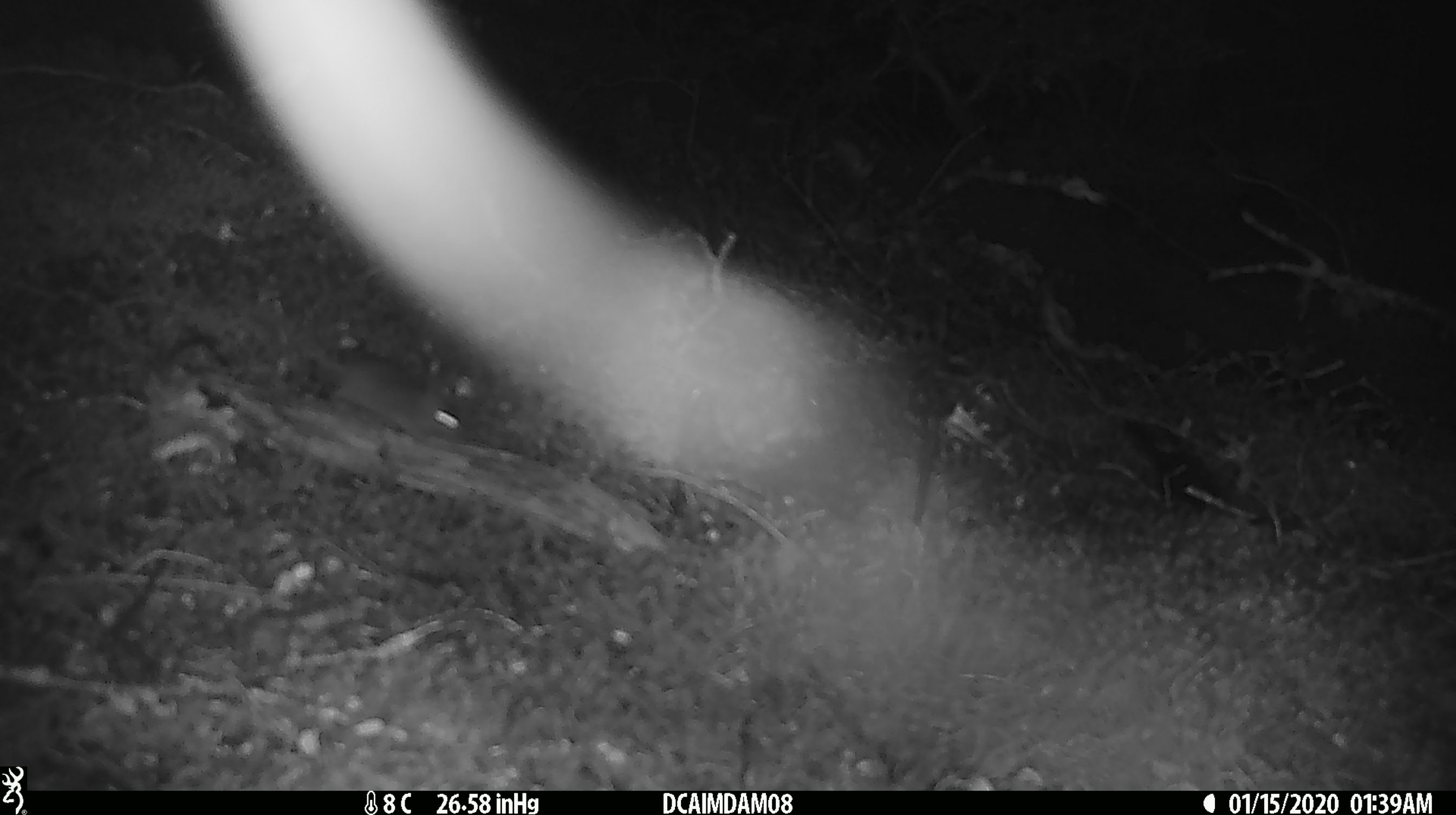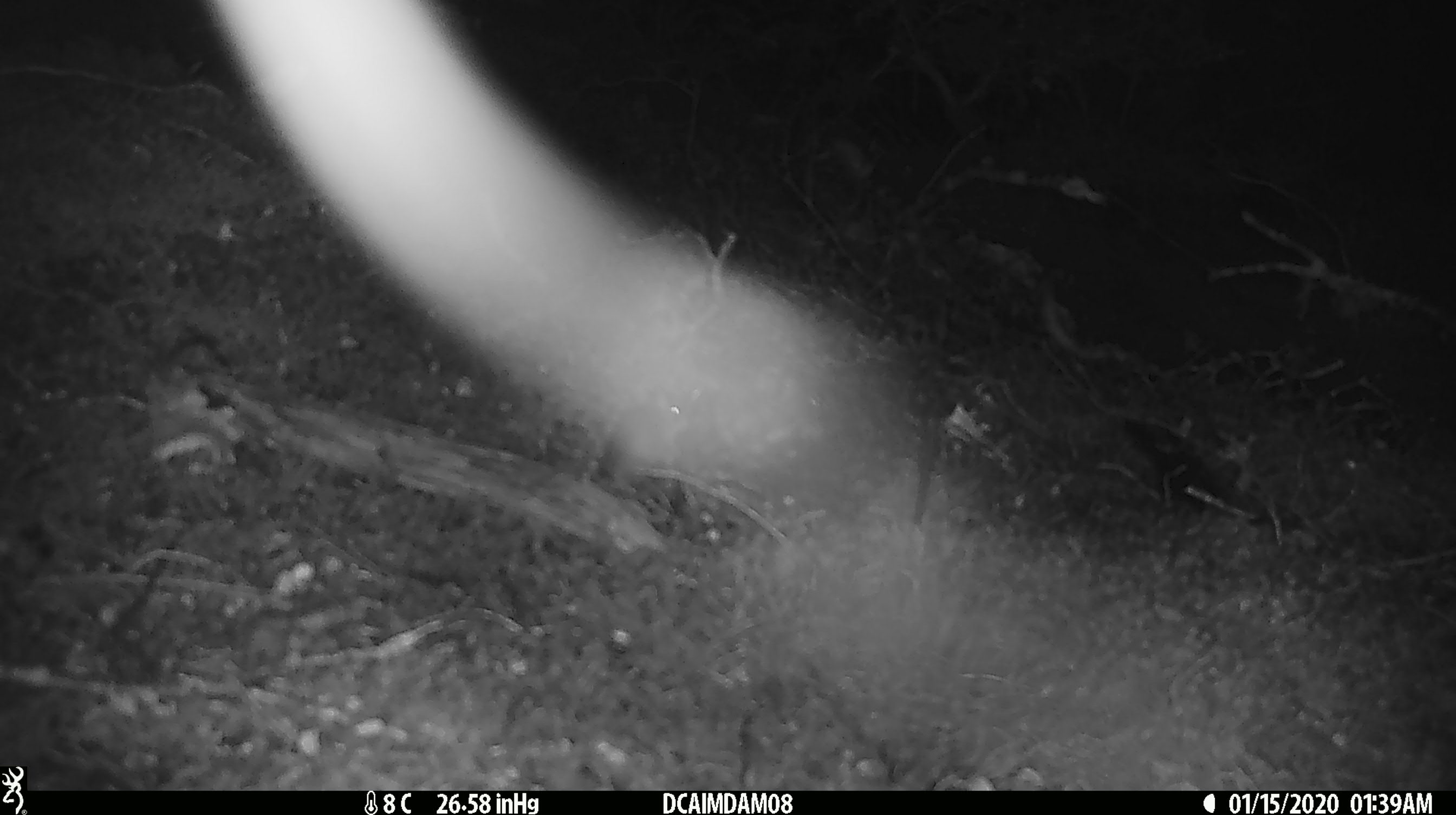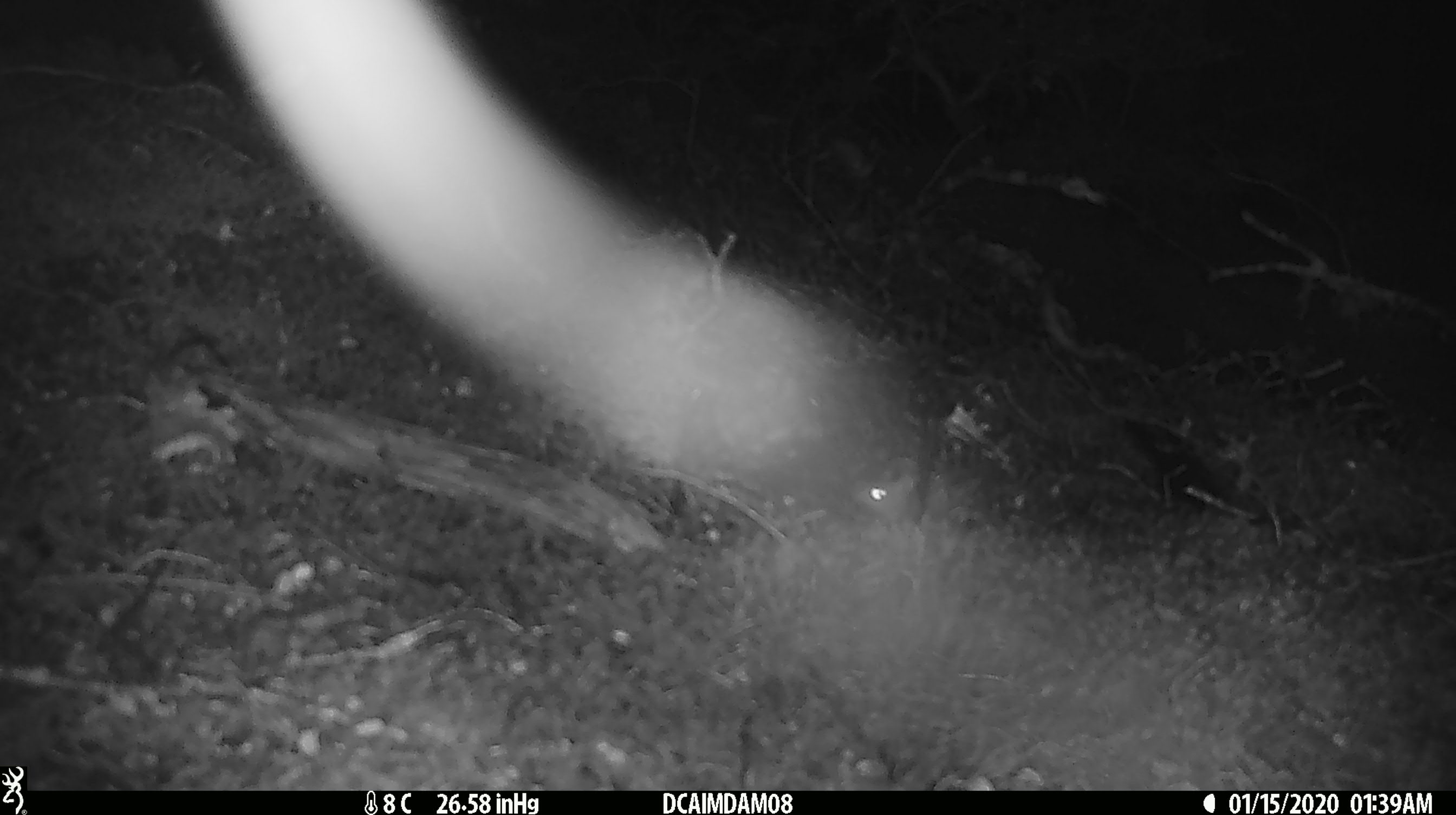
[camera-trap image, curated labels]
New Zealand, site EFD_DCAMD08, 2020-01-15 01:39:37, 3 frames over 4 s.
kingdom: Animalia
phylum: Chordata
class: Mammalia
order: Rodentia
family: Muridae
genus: Mus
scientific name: Mus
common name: mouse